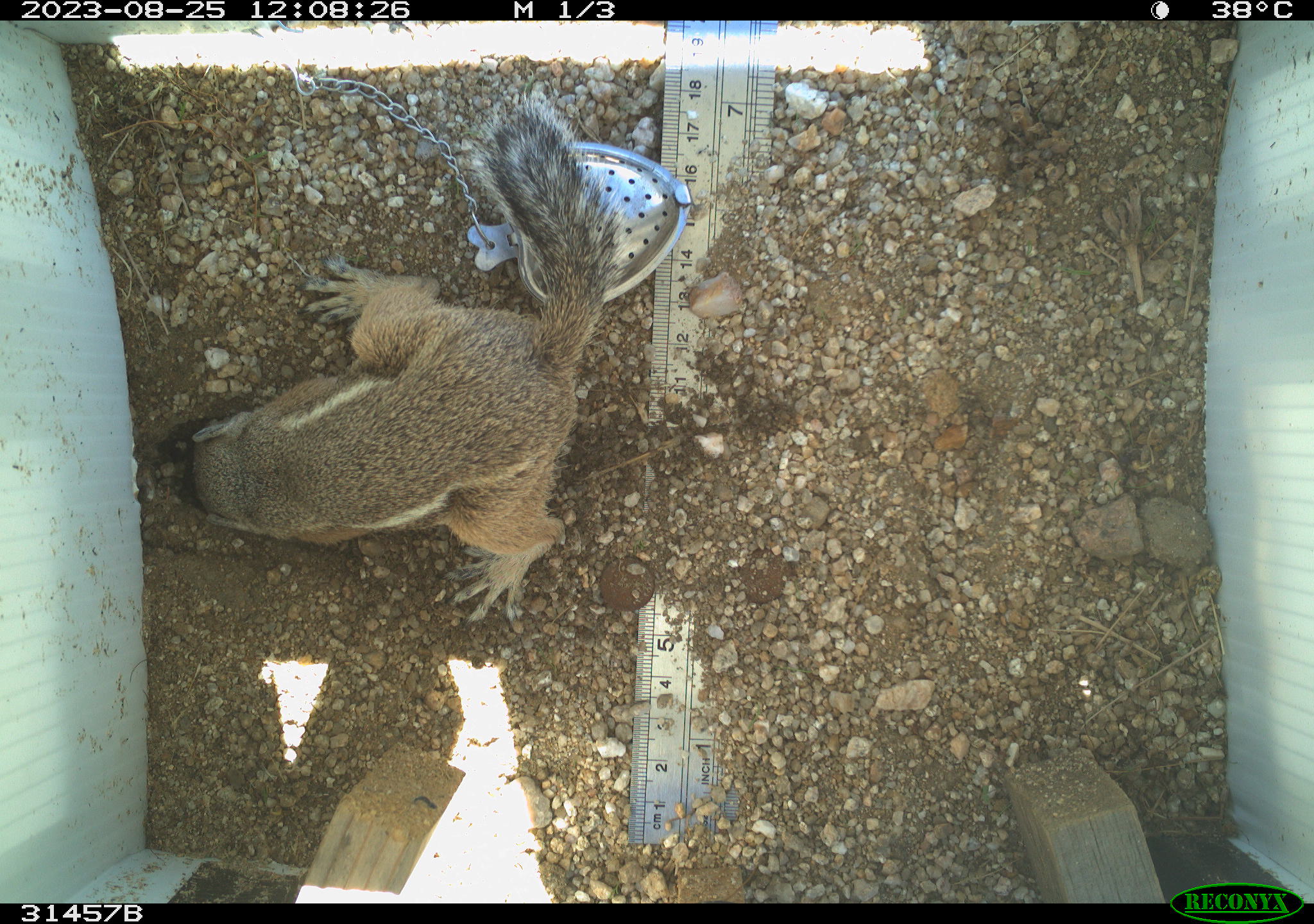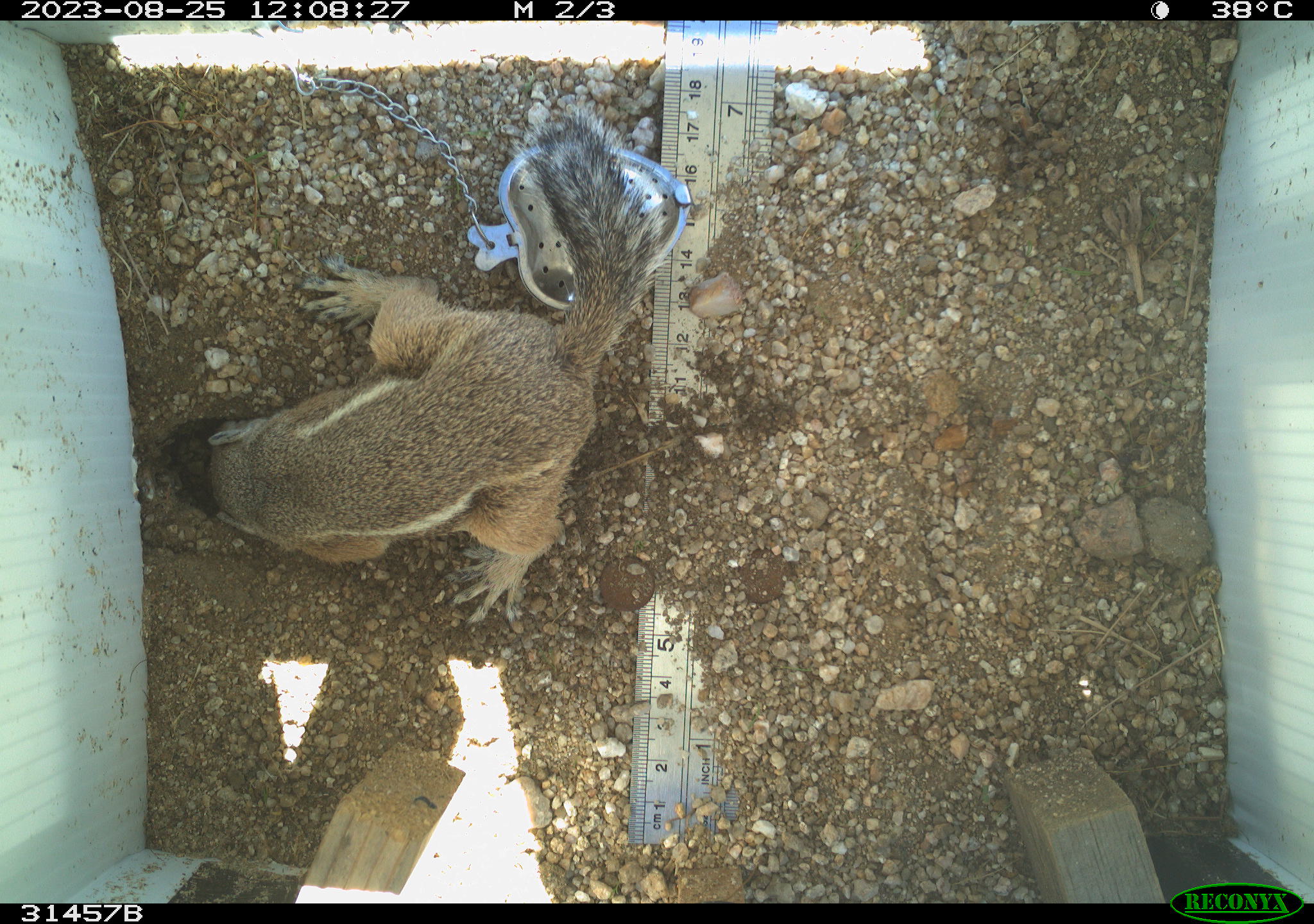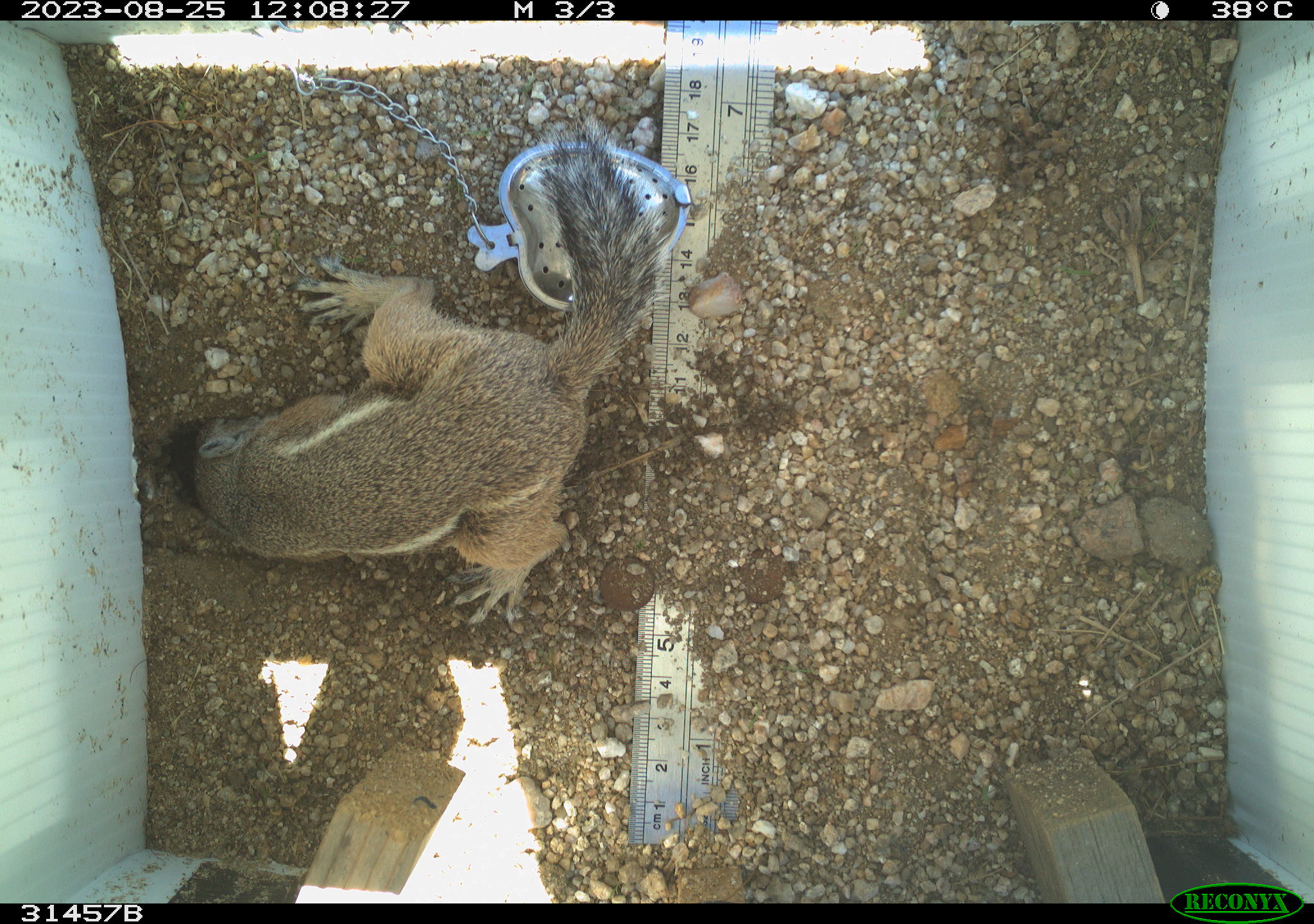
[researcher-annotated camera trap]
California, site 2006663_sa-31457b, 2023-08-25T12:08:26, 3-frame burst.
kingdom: Animalia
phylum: Chordata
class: Mammalia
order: Rodentia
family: Sciuridae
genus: Ammospermophilus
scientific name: Ammospermophilus leucurus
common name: white-tailed antelope squirrel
White-tailed antelope squirrel (Ammospermophilus leucurus).